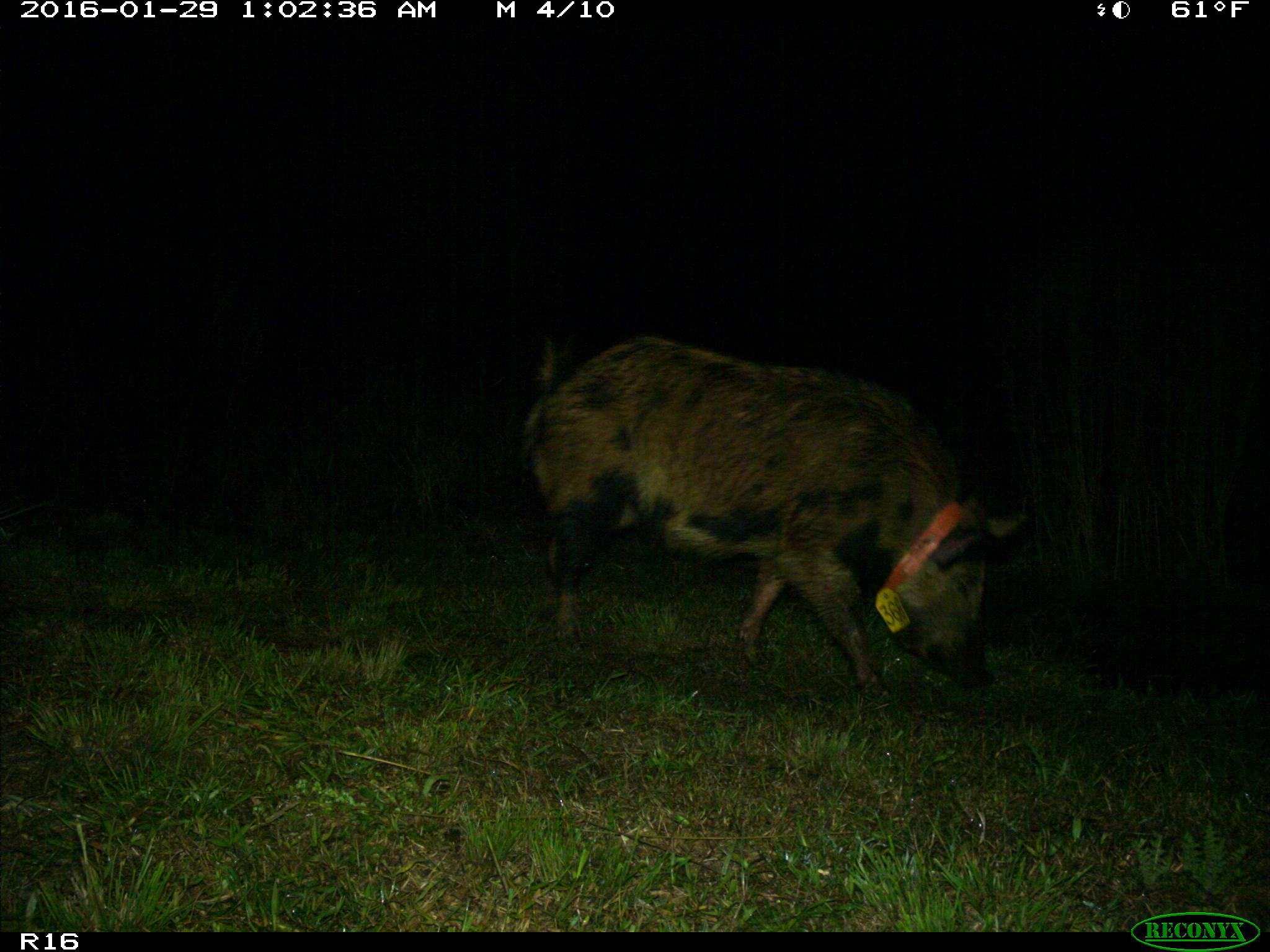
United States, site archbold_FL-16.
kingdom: Animalia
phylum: Chordata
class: Mammalia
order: Artiodactyla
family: Suidae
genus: Sus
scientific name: Sus scrofa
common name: wild boar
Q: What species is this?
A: Sus scrofa (wild boar).